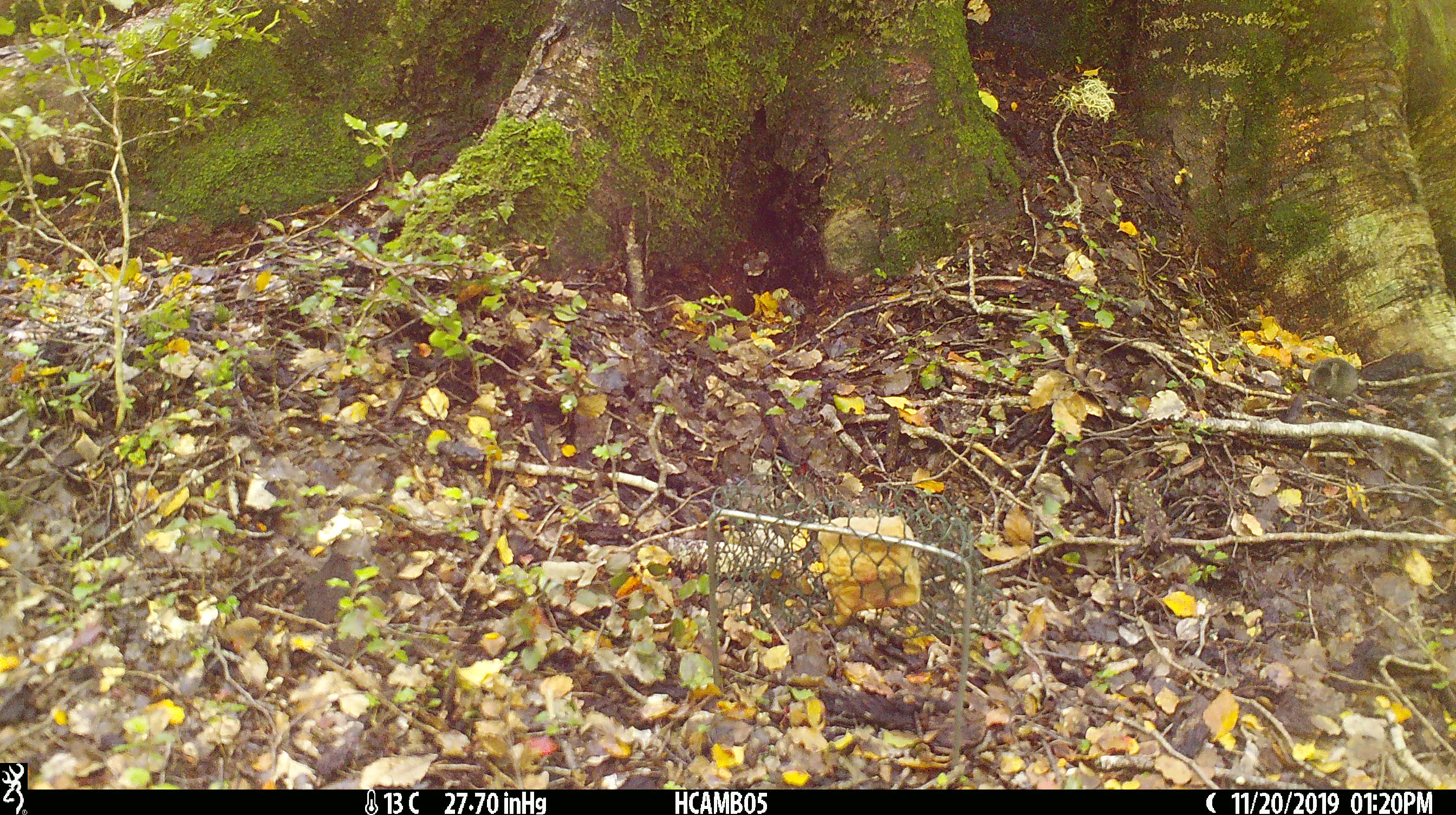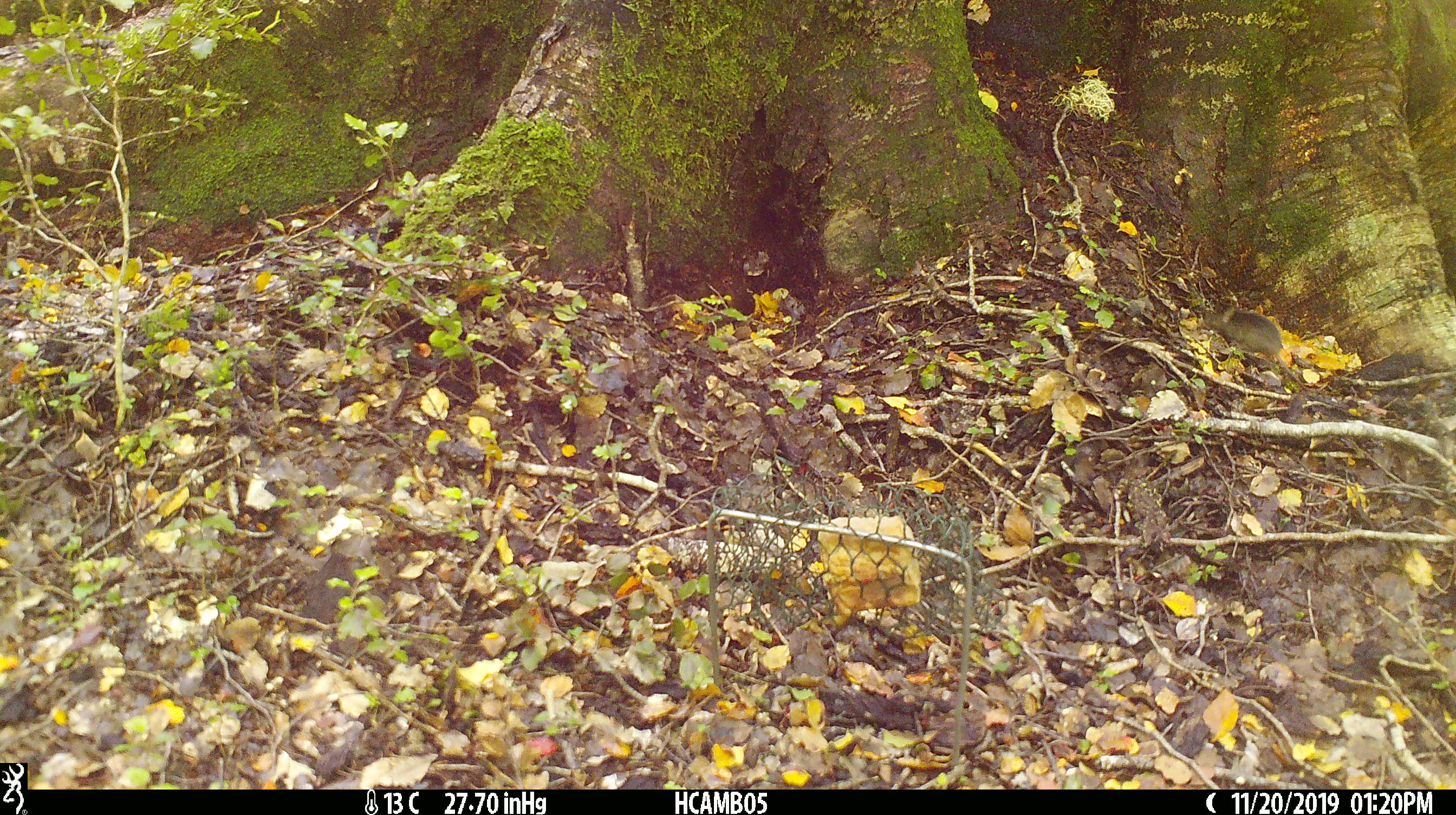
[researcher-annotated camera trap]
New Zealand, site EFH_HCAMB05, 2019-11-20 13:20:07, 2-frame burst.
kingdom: Animalia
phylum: Chordata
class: Mammalia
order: Rodentia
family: Muridae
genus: Mus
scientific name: Mus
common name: mouse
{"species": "mouse (Mus)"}